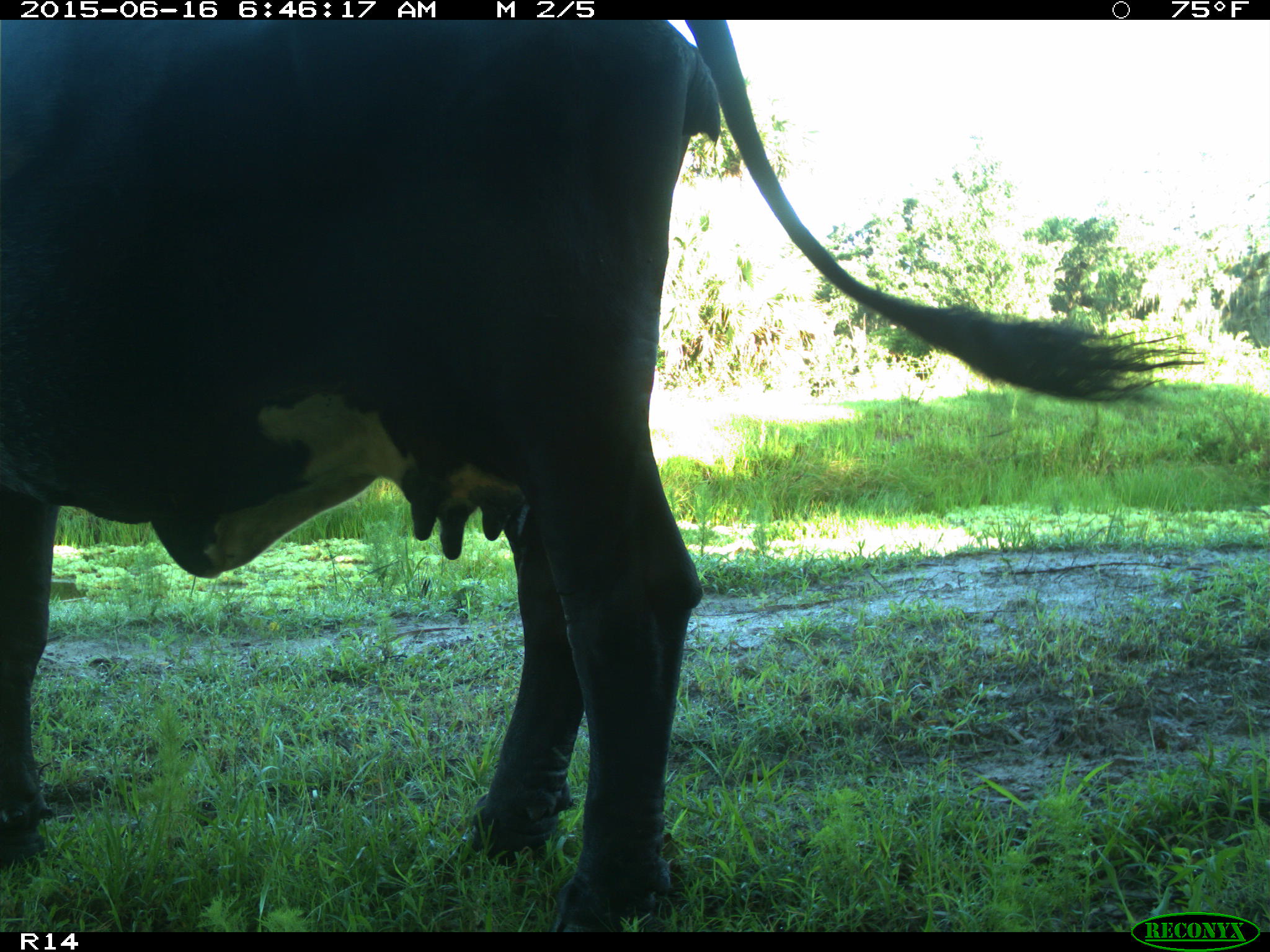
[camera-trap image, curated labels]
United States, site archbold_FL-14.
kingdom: Animalia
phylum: Chordata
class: Mammalia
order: Artiodactyla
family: Bovidae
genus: Bos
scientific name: Bos taurus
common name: domestic cow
Bos taurus (domestic cow).